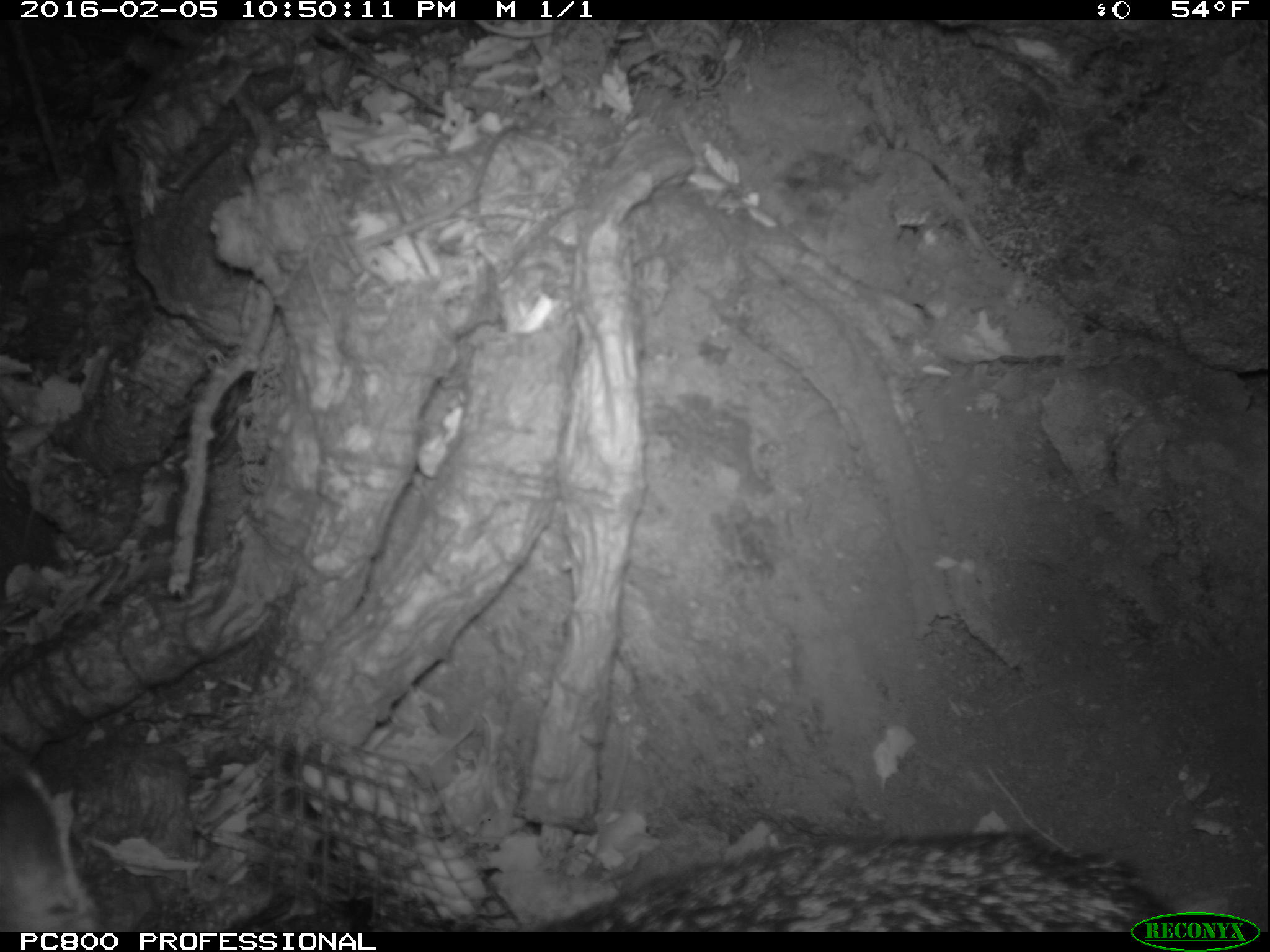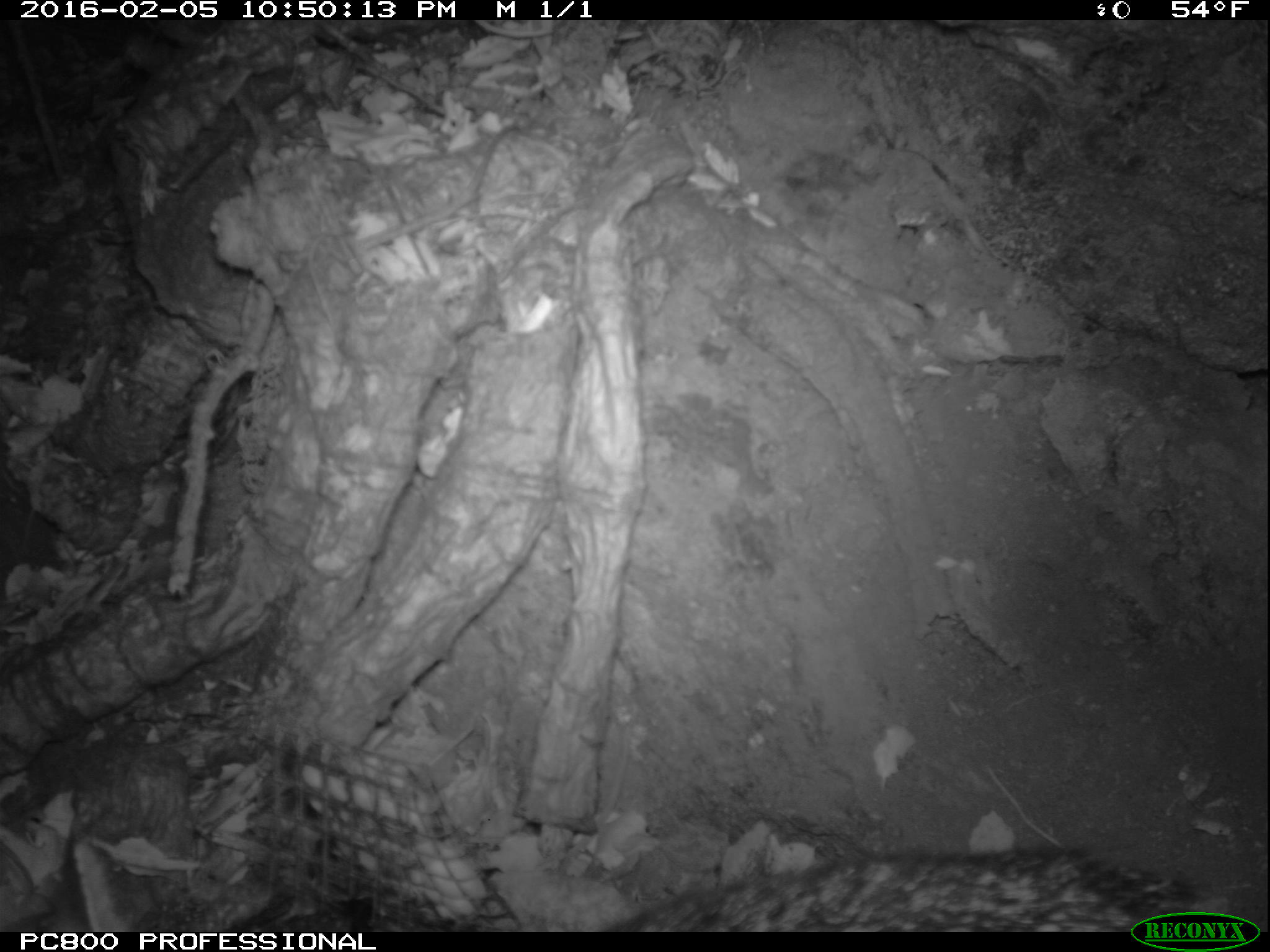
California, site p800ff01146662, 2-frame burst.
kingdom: Animalia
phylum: Chordata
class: Mammalia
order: Carnivora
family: Canidae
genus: Urocyon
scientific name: Urocyon littoralis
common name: island fox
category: fox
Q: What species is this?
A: Fox (island fox) (Urocyon littoralis).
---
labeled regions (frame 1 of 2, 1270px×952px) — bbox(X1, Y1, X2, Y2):
fox: bbox(538, 829, 1176, 932)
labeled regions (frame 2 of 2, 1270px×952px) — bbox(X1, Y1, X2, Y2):
fox: bbox(599, 847, 1239, 932)